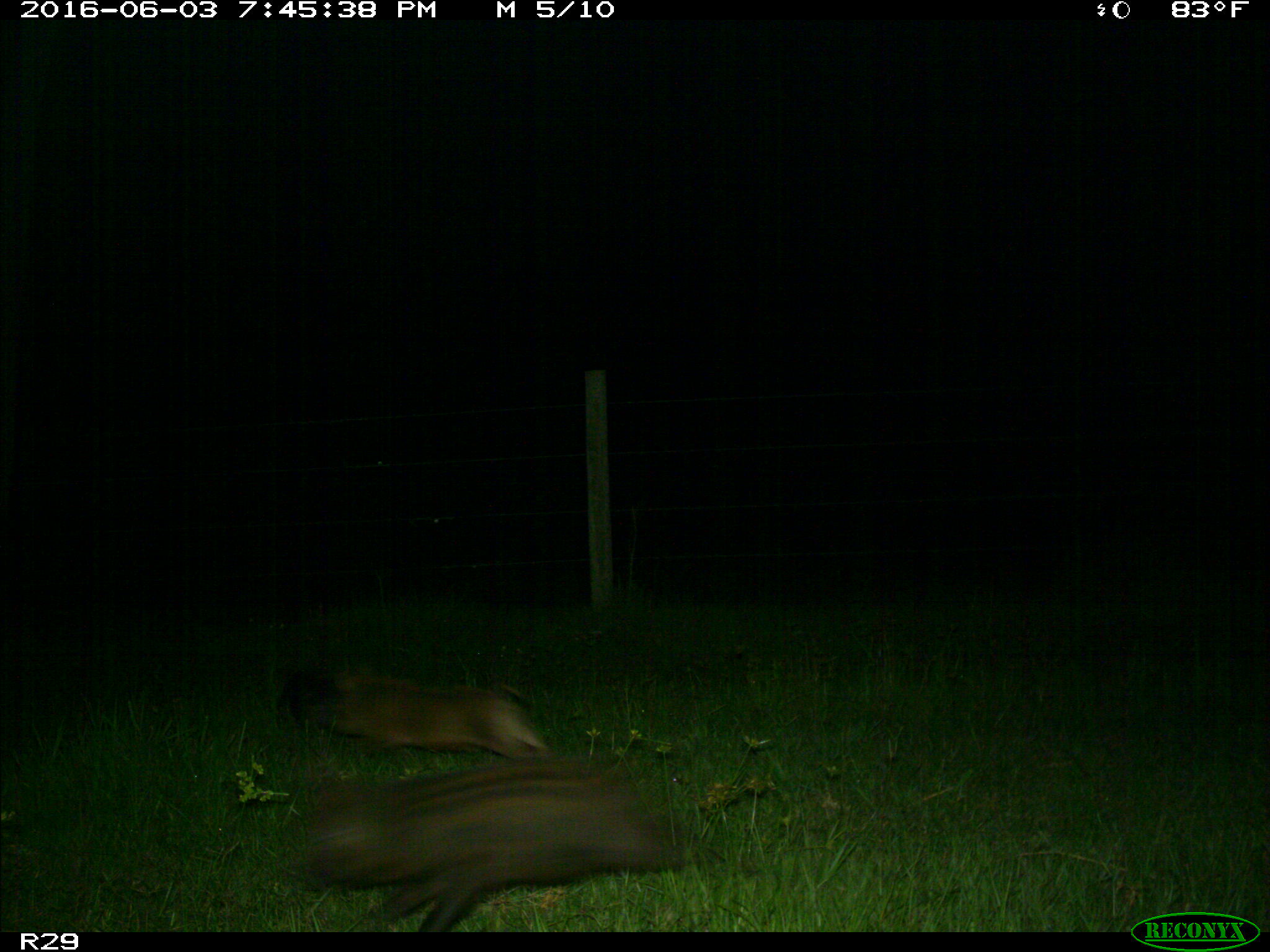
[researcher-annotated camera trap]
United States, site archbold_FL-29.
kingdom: Animalia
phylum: Chordata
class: Mammalia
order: Artiodactyla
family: Suidae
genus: Sus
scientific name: Sus scrofa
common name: wild boar